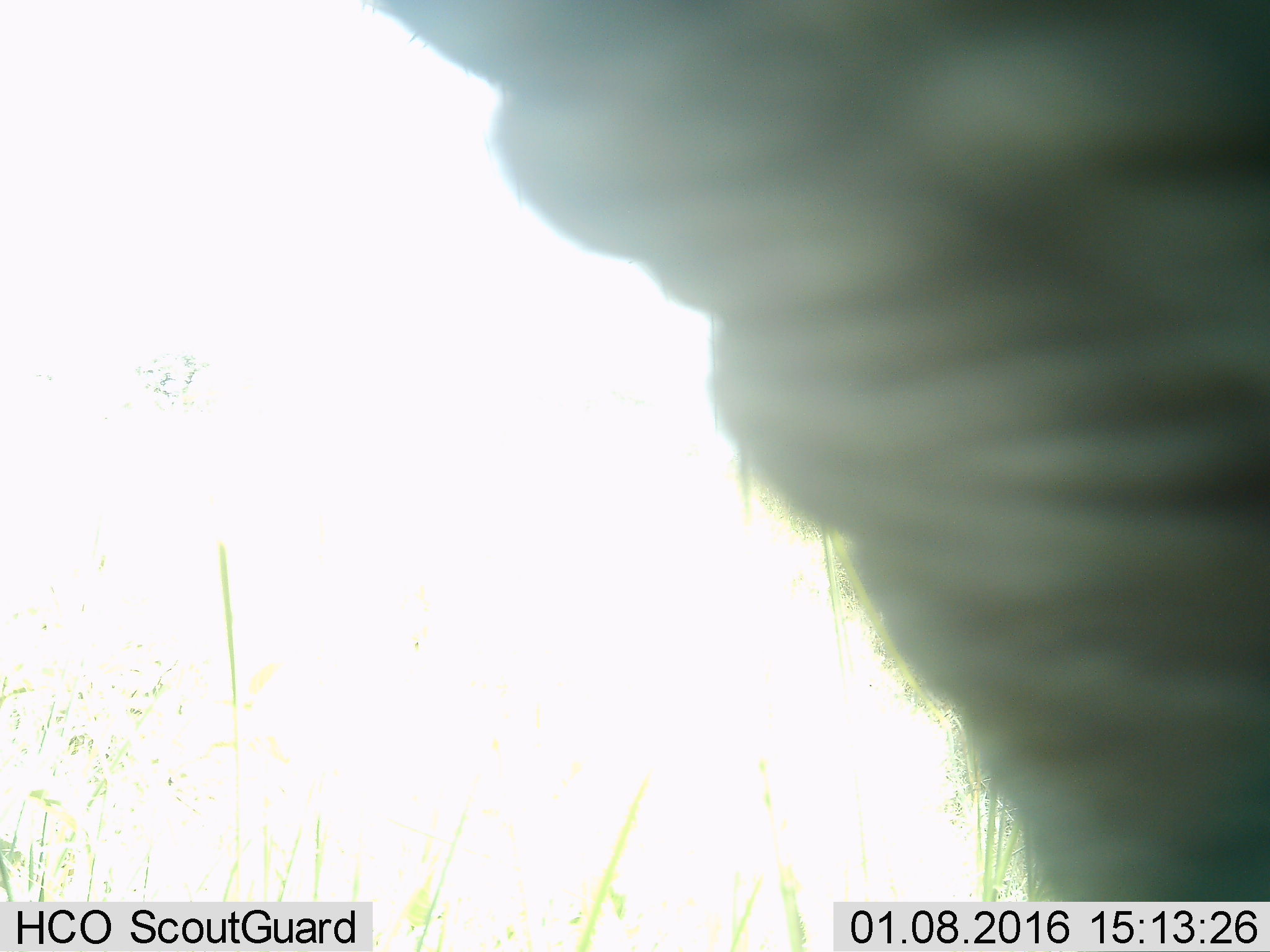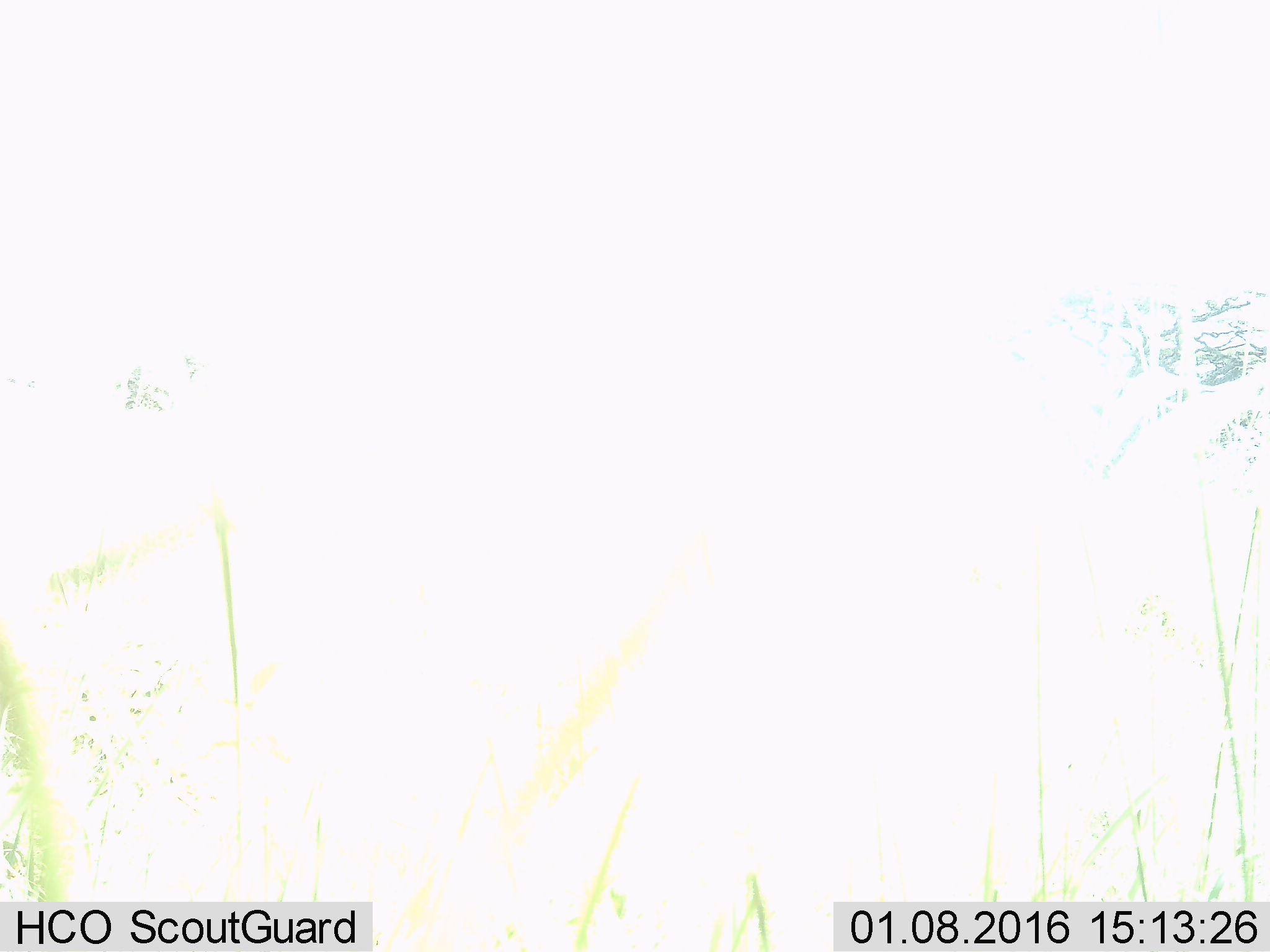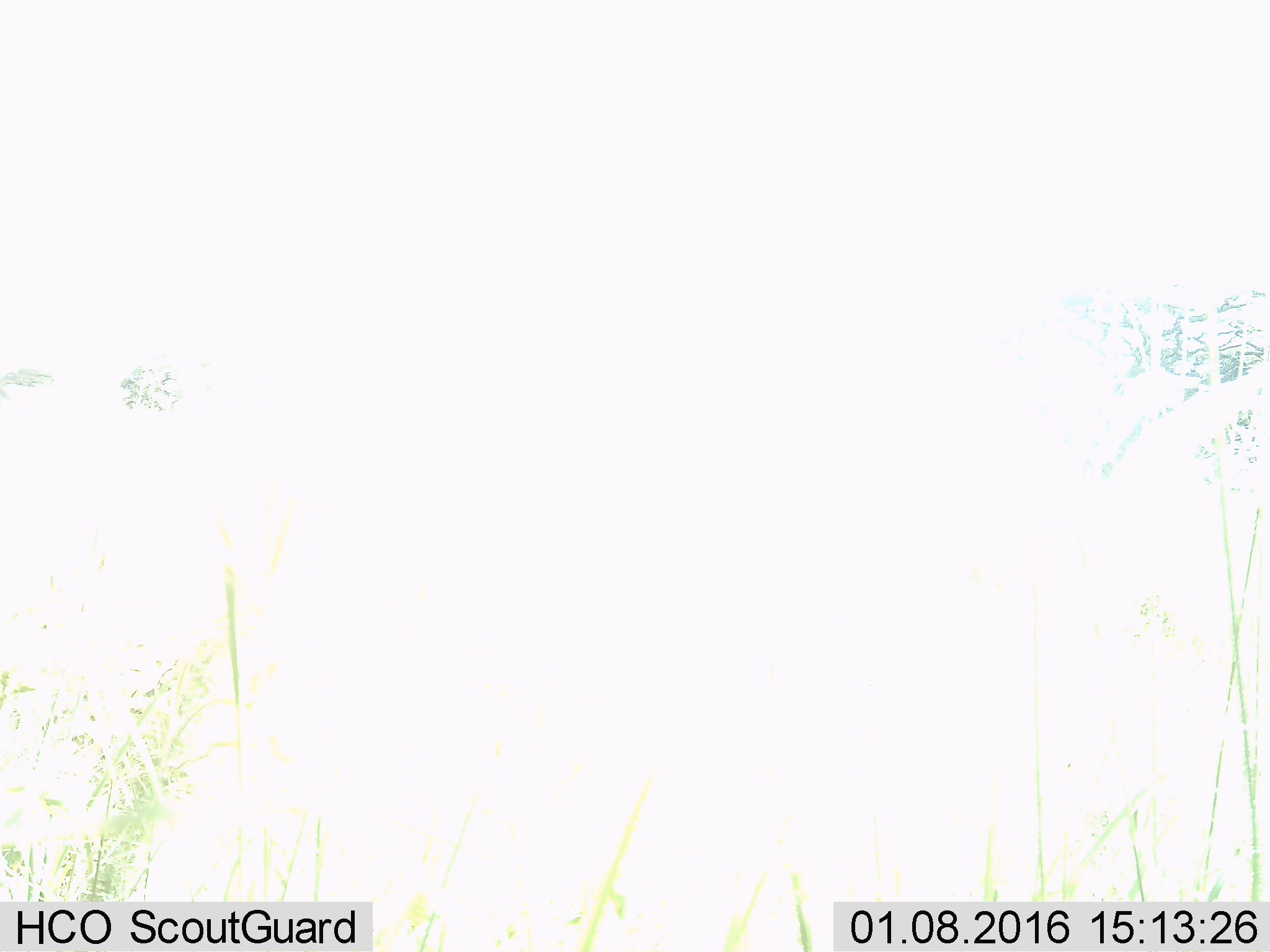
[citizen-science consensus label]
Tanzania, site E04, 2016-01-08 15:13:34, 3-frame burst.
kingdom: Animalia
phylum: Chordata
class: Mammalia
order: Proboscidea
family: Elephantidae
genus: Loxodonta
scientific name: Loxodonta africana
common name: african bush elephant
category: elephant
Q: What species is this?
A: Elephant (african bush elephant) (Loxodonta africana).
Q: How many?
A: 1.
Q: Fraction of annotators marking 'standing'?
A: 25%.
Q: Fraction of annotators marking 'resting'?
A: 0%.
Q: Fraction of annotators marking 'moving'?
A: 50%.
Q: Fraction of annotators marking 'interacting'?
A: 25%.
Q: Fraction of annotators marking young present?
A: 0%.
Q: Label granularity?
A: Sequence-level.